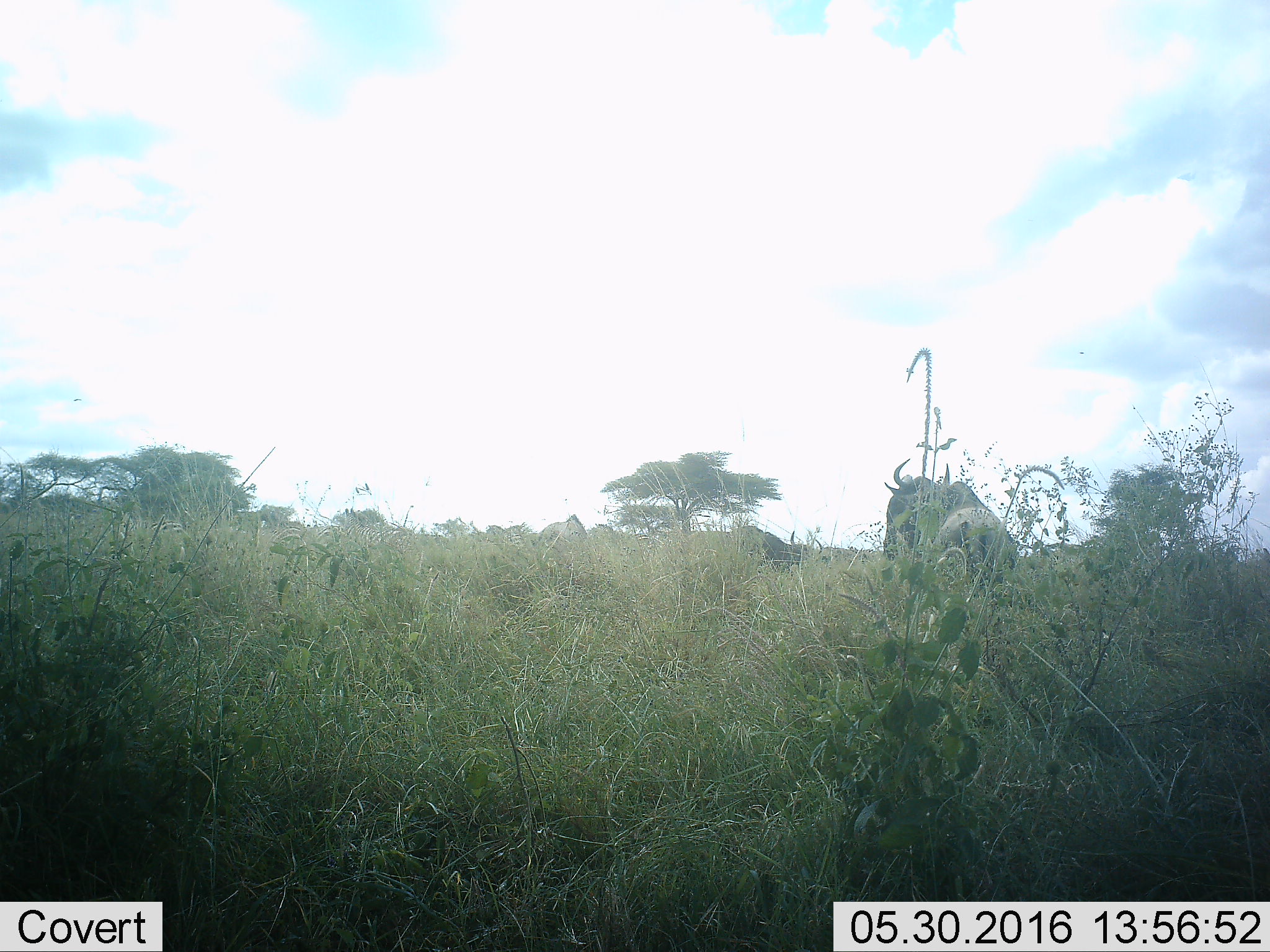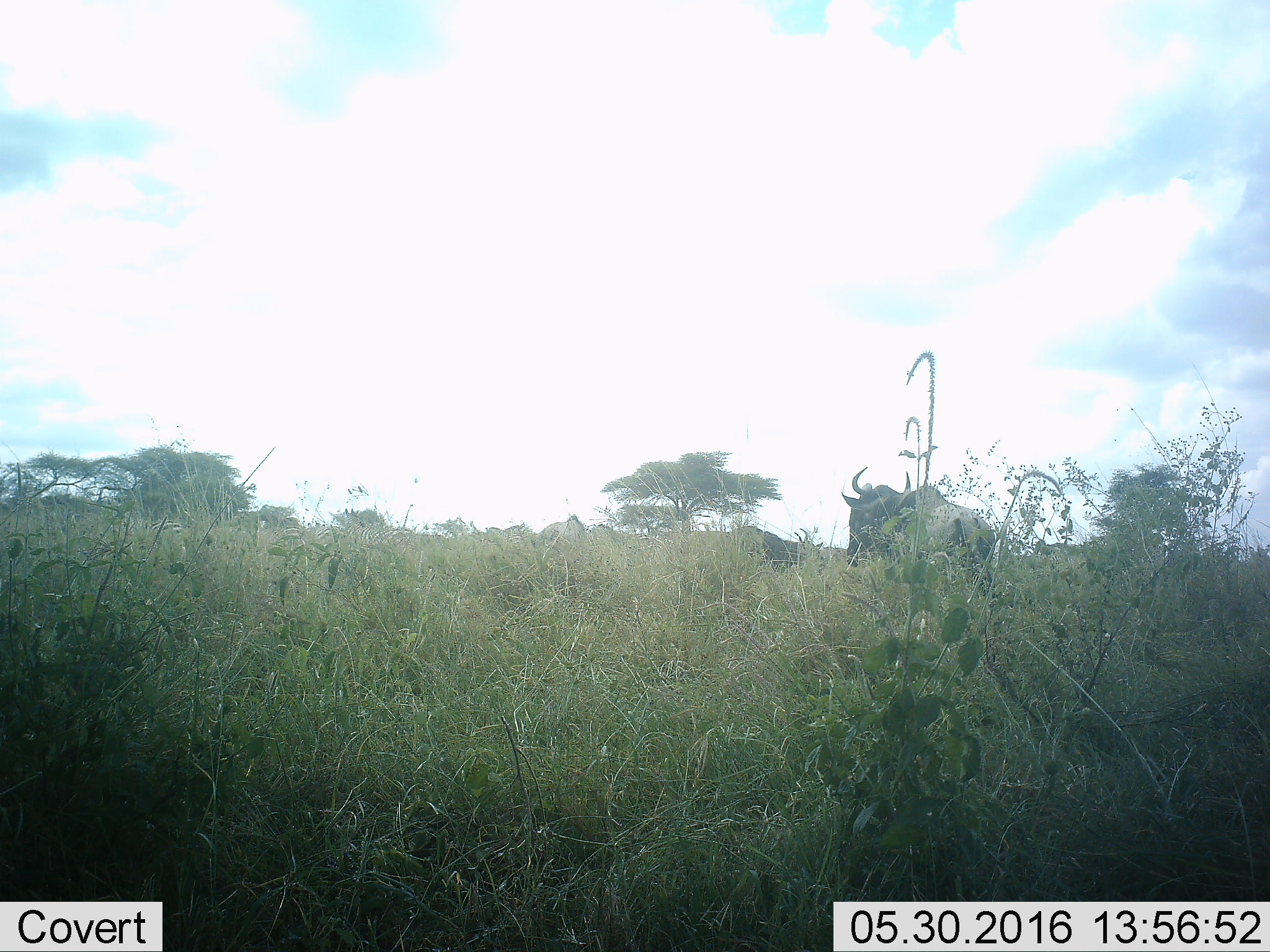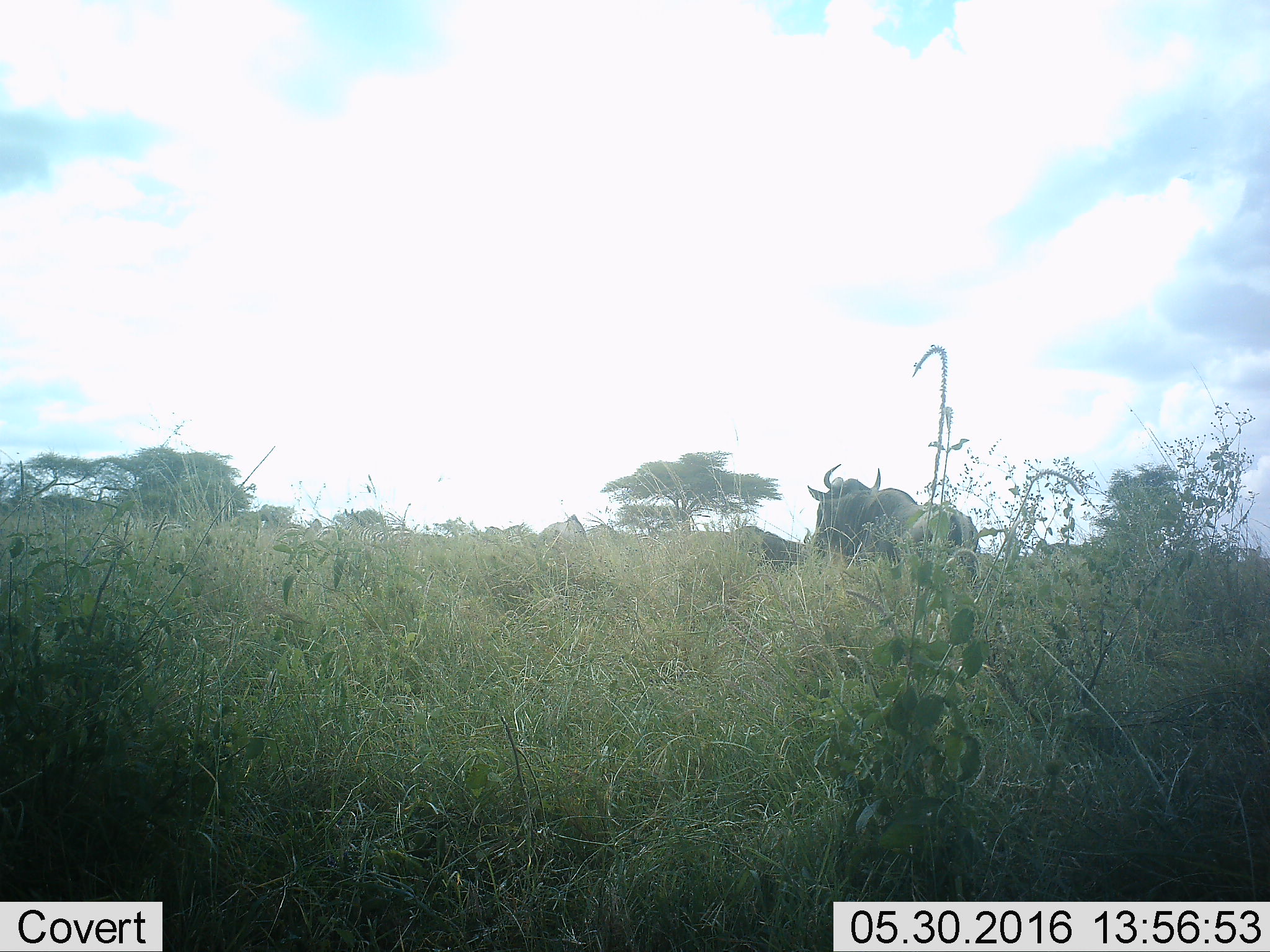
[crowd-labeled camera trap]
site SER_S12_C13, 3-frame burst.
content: unidentified animal